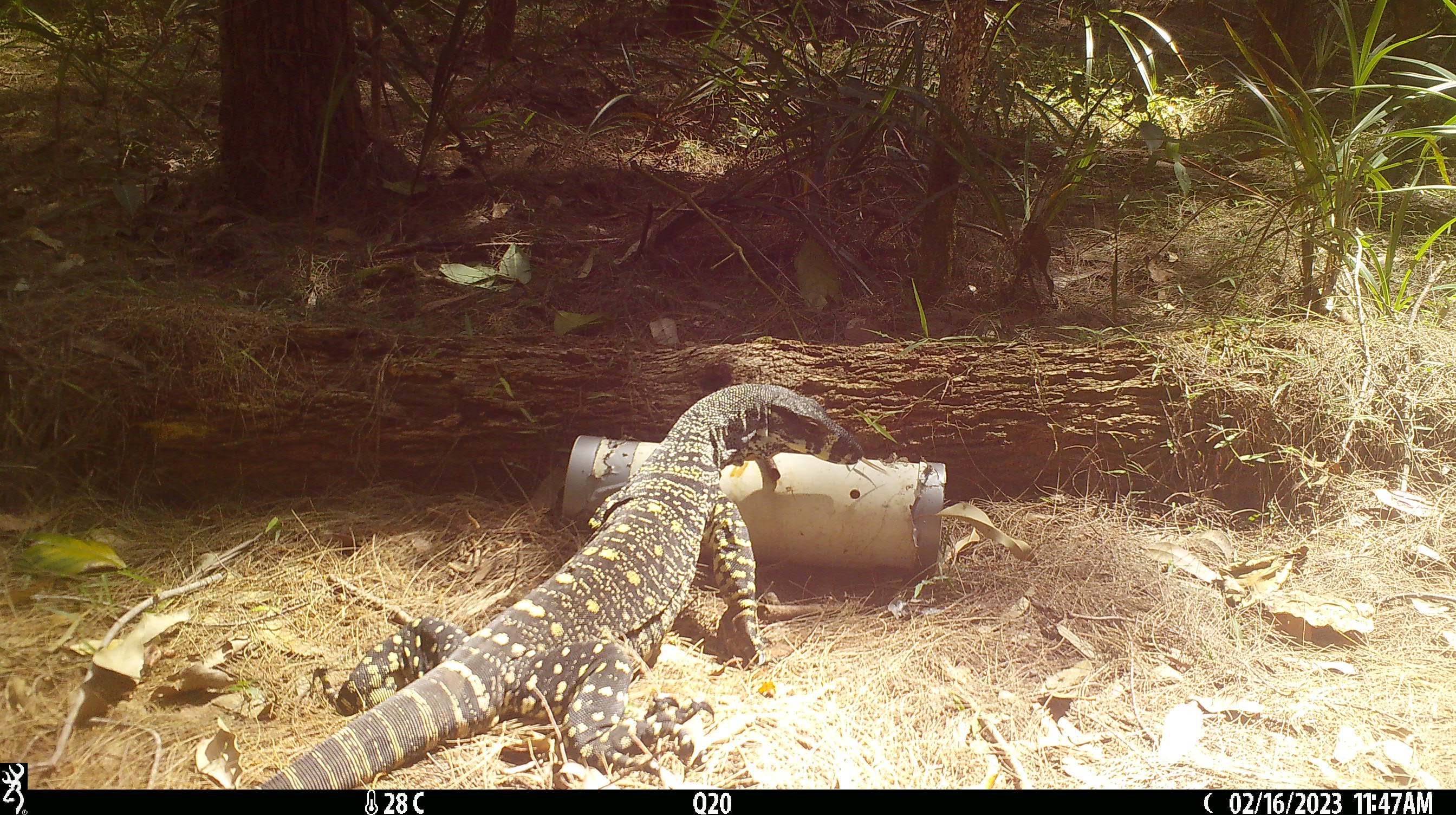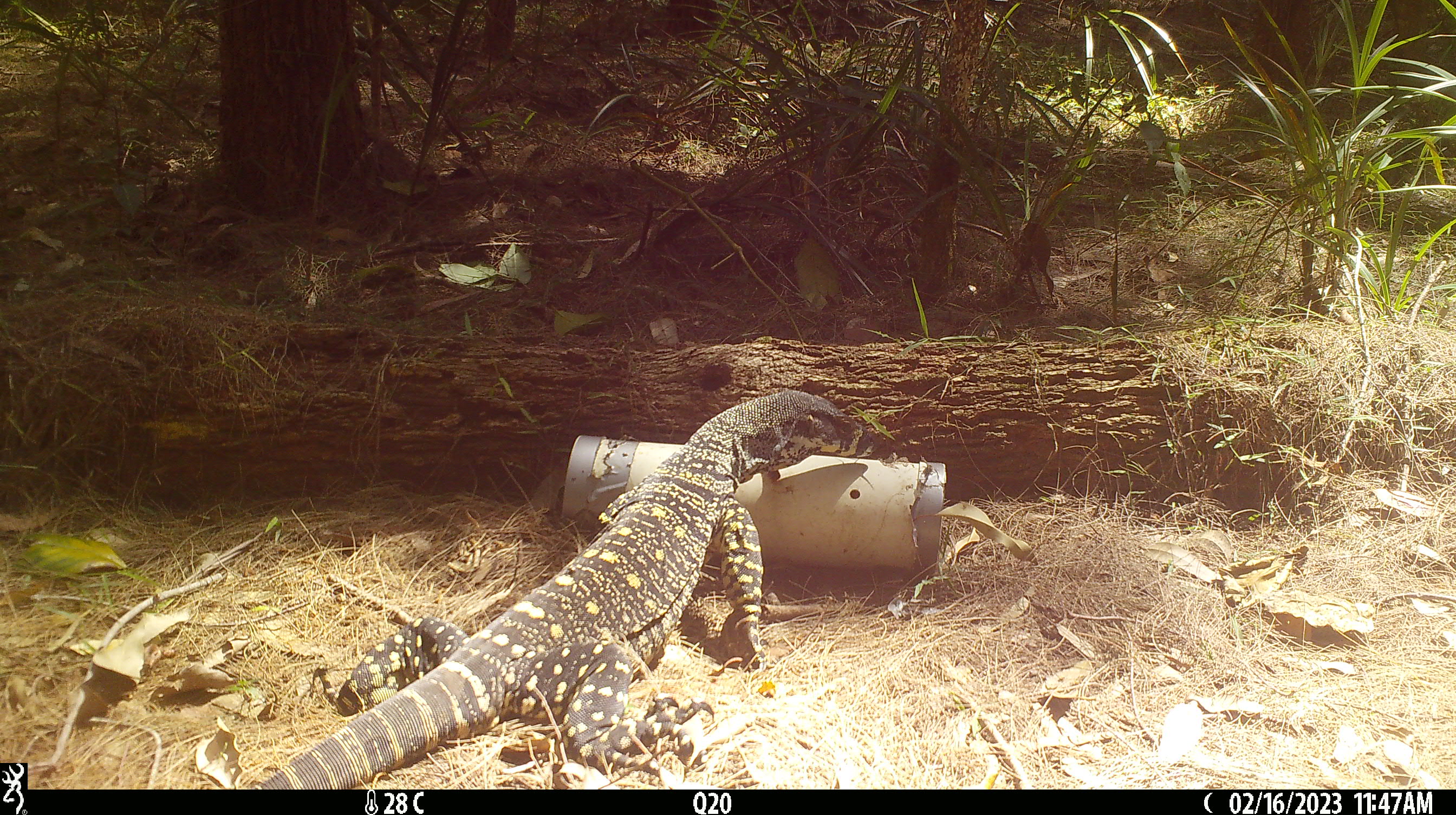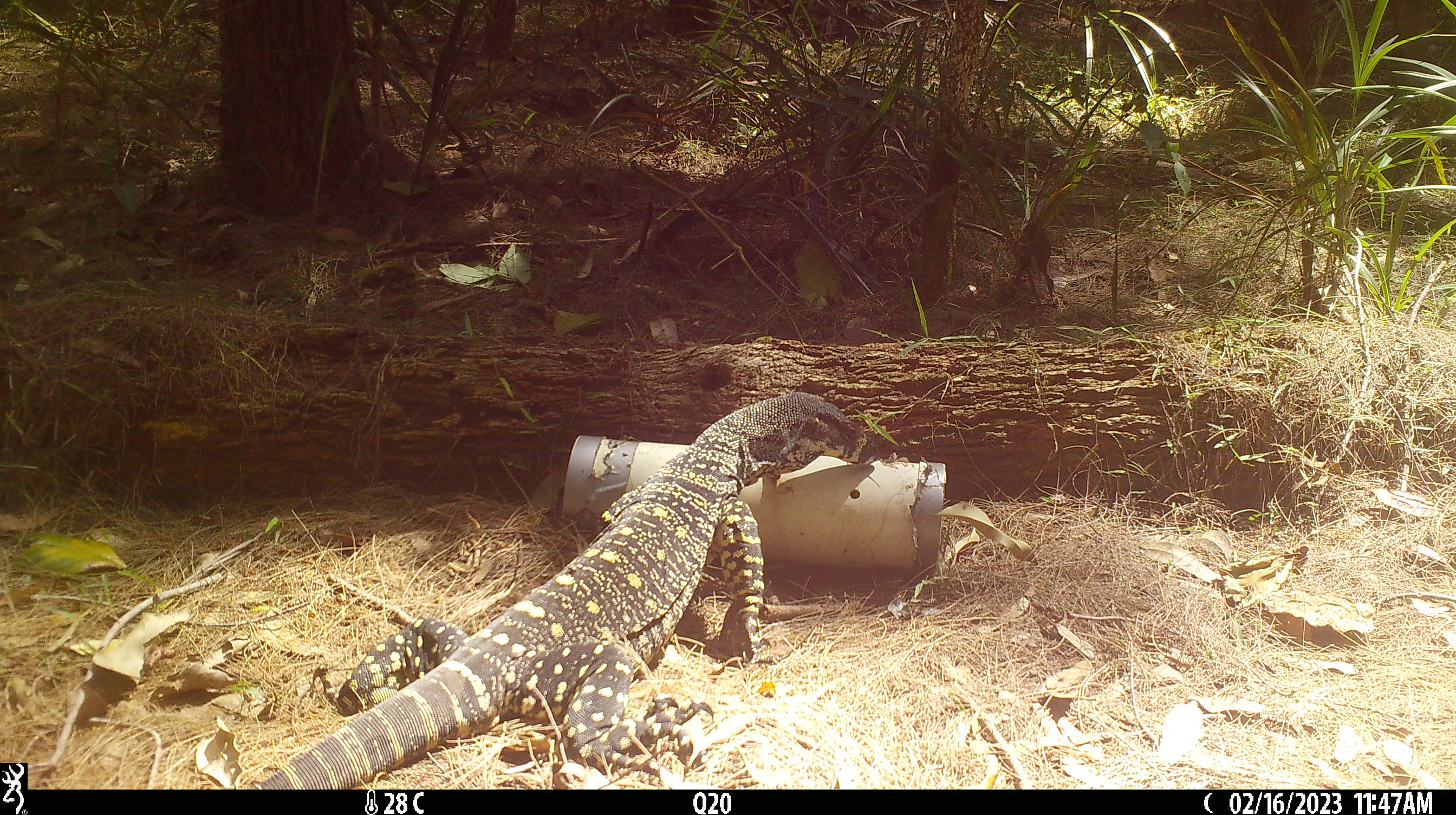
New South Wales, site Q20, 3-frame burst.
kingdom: Animalia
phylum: Chordata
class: Reptilia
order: Squamata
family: Varanidae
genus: Varanus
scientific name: Varanus varius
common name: lace monitor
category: goanna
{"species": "goanna (lace monitor) (Varanus varius)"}